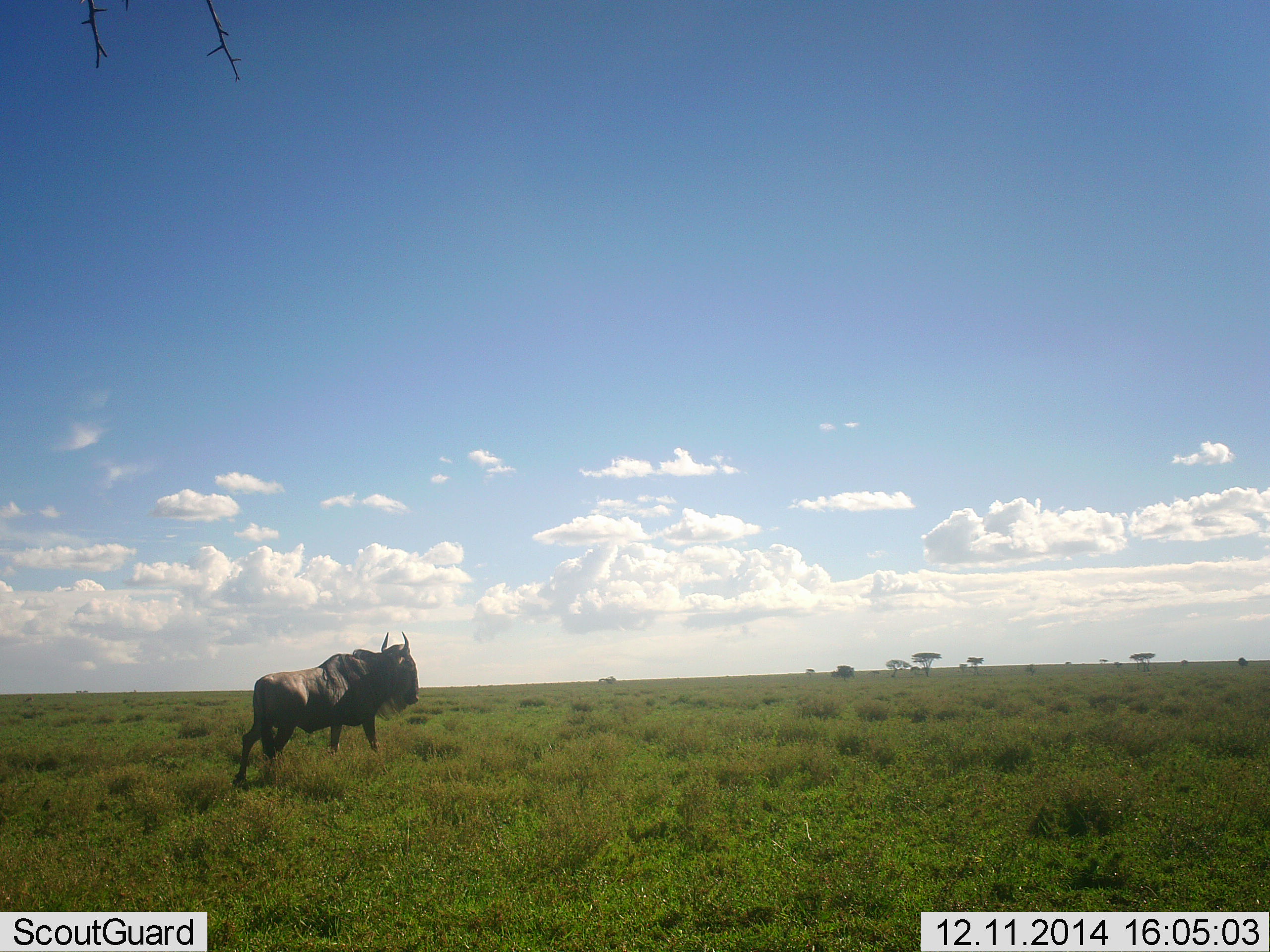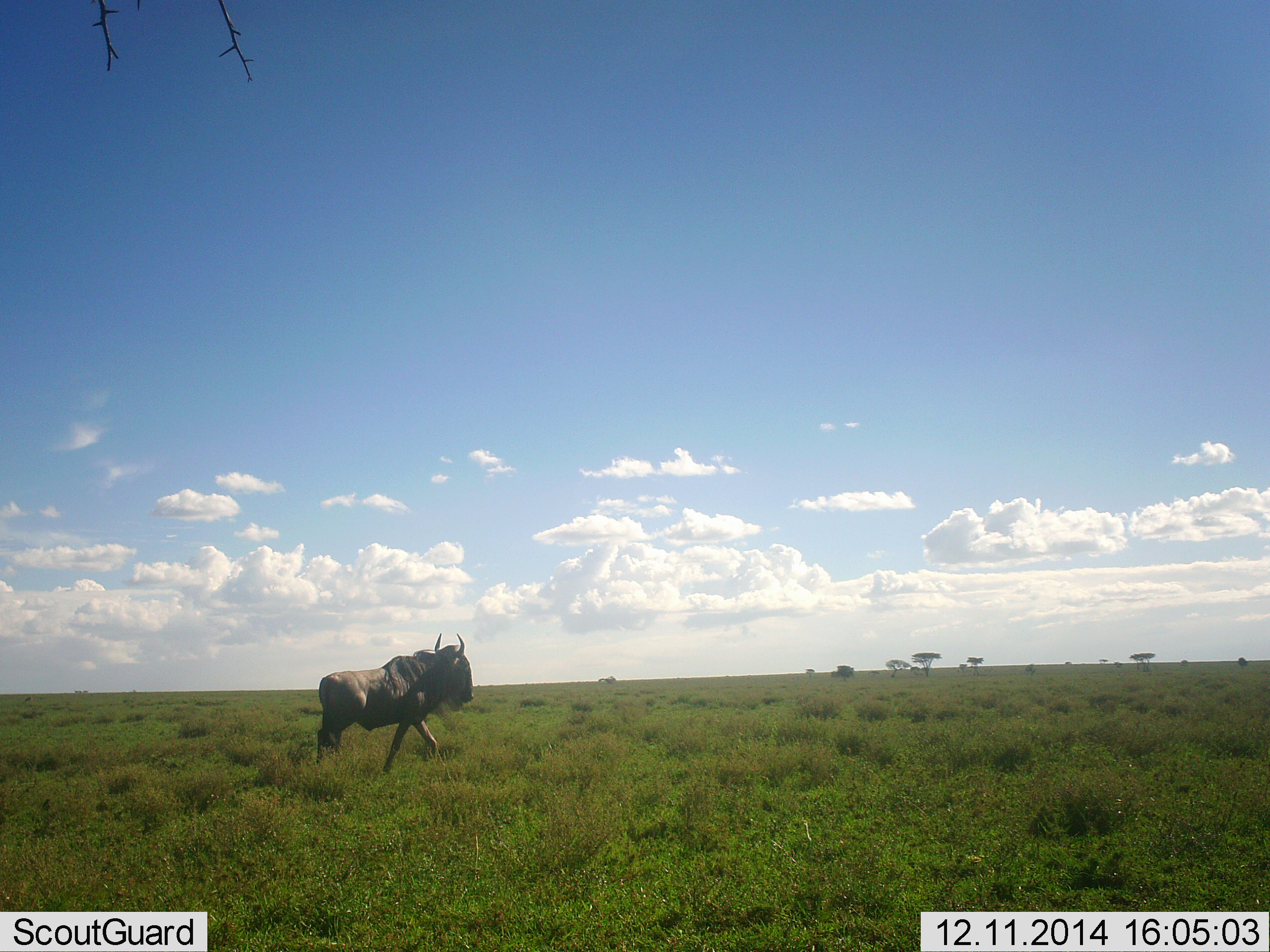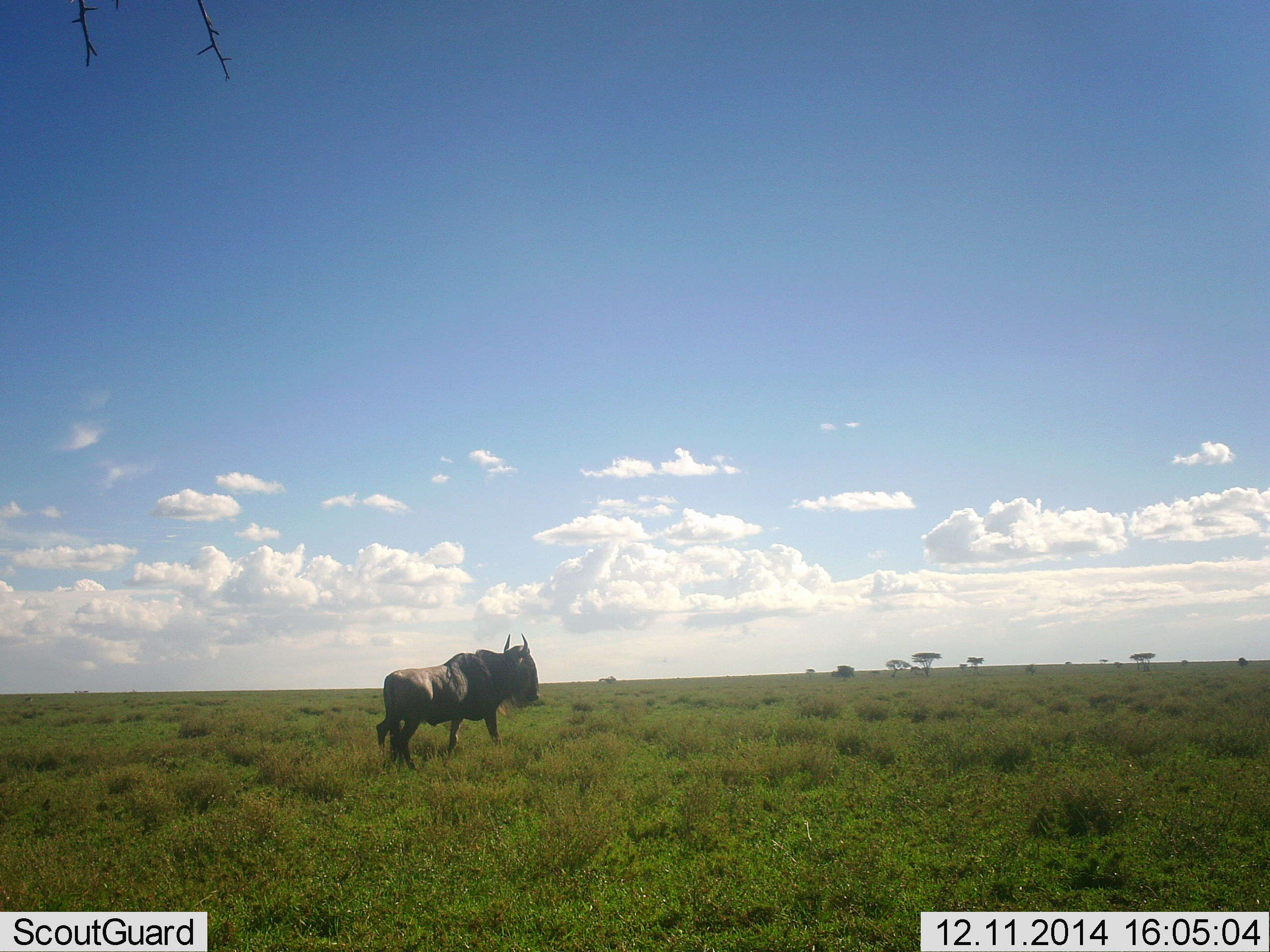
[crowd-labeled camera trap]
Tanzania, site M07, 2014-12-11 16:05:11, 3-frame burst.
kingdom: Animalia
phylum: Chordata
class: Mammalia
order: Artiodactyla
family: Bovidae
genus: Connochaetes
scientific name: Connochaetes taurinus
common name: blue wildebeest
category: wildebeest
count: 1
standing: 10%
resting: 0%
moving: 100%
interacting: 0%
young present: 0%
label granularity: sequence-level